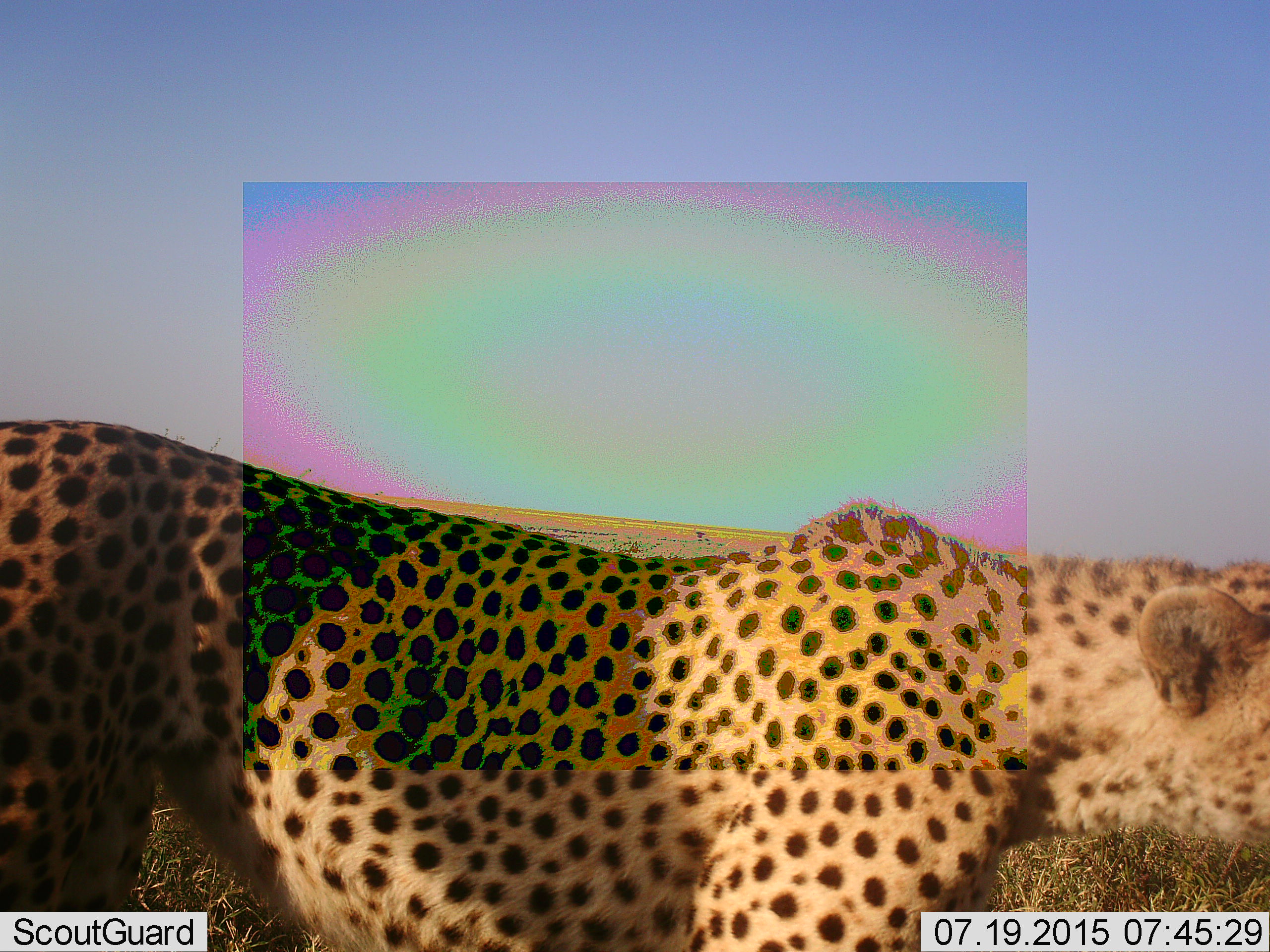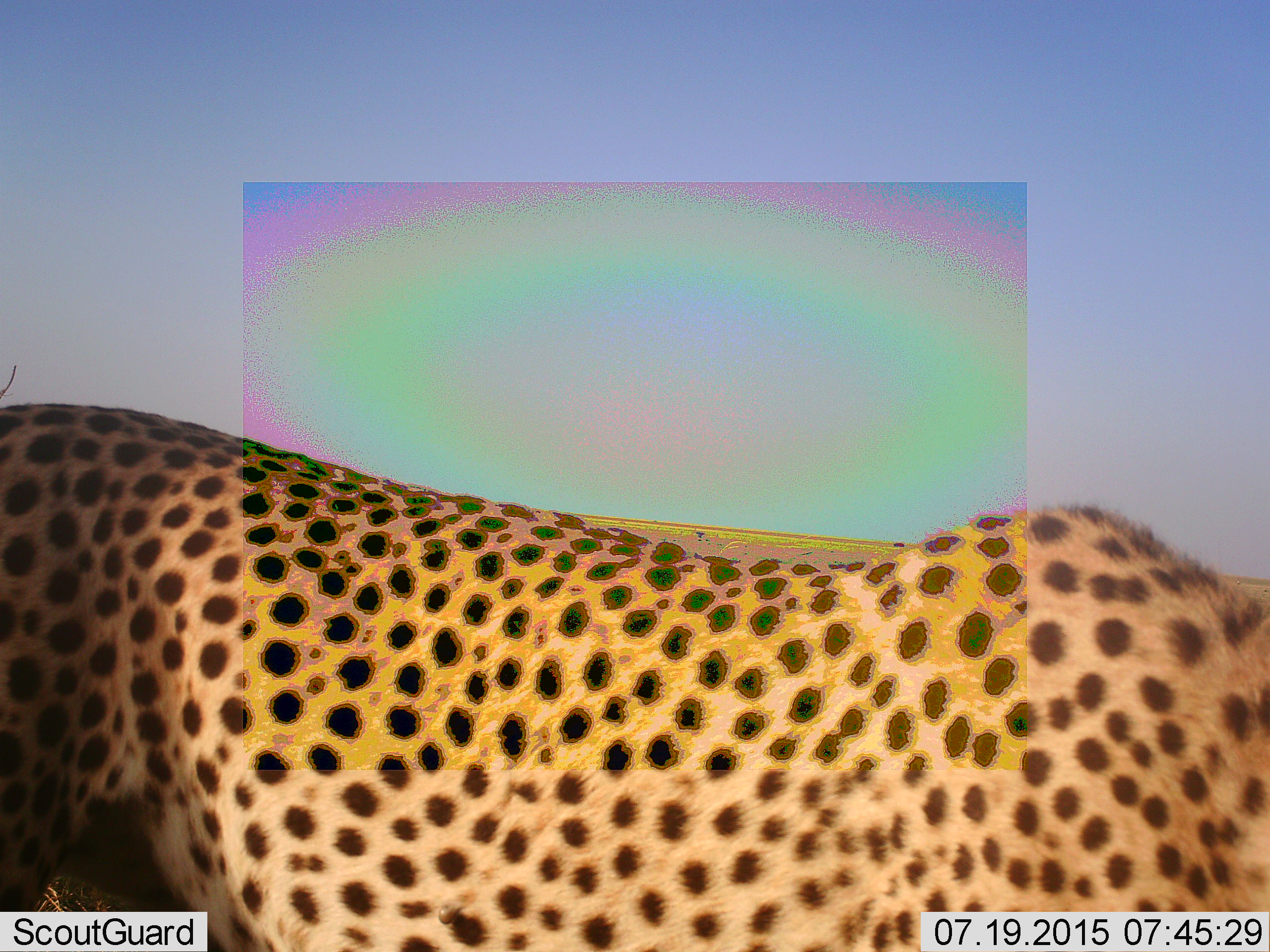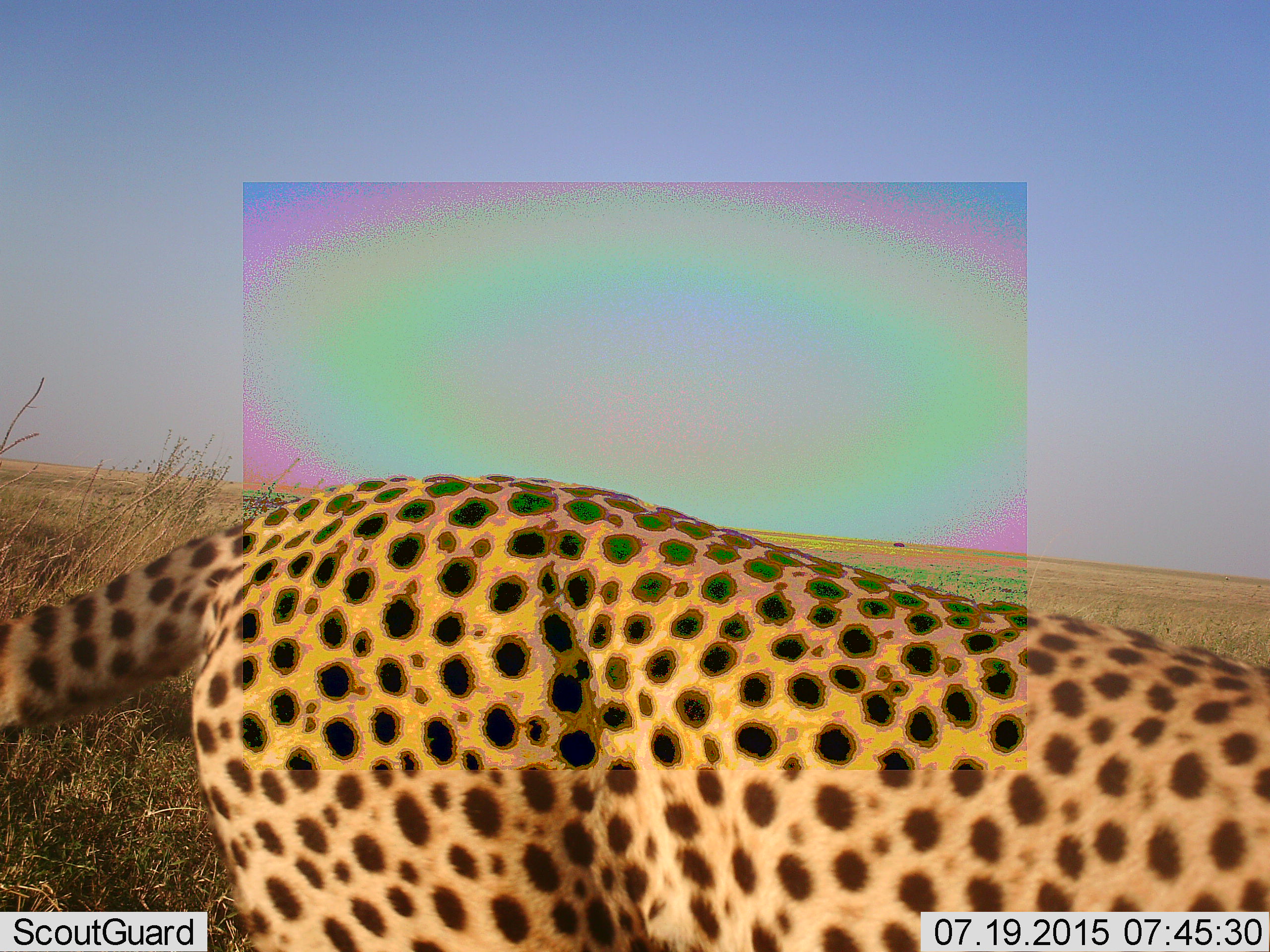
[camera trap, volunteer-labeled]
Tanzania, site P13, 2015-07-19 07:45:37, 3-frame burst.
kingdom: Animalia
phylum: Chordata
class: Mammalia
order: Carnivora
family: Felidae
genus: Acinonyx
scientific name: Acinonyx jubatus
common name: cheetah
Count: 1.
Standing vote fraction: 0%.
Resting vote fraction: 0%.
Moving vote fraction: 100%.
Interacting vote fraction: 0%.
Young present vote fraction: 0%.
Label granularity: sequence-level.